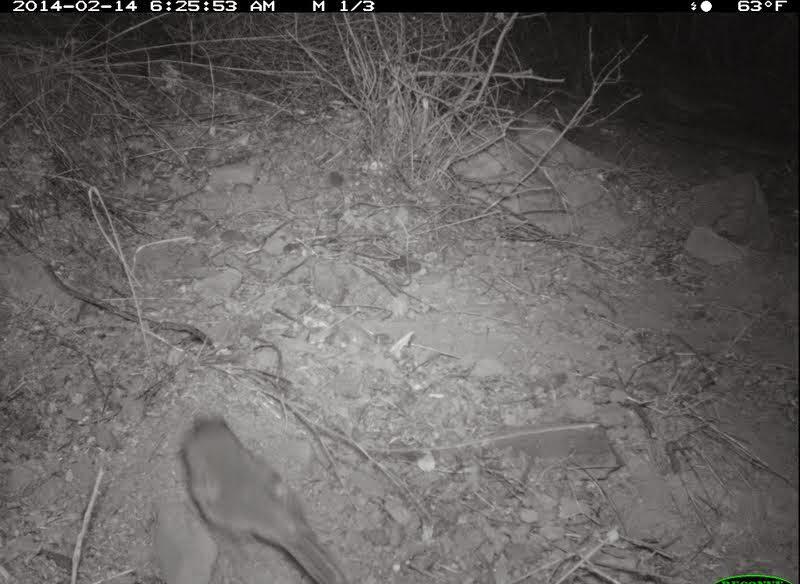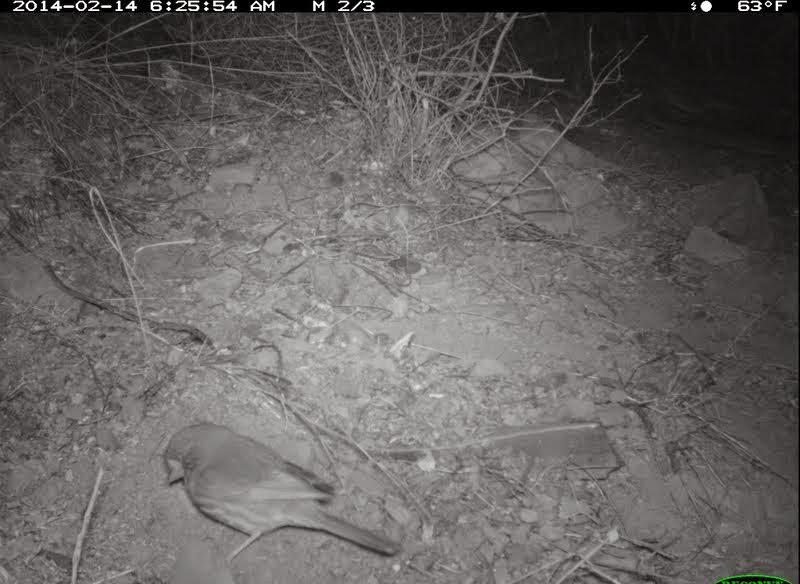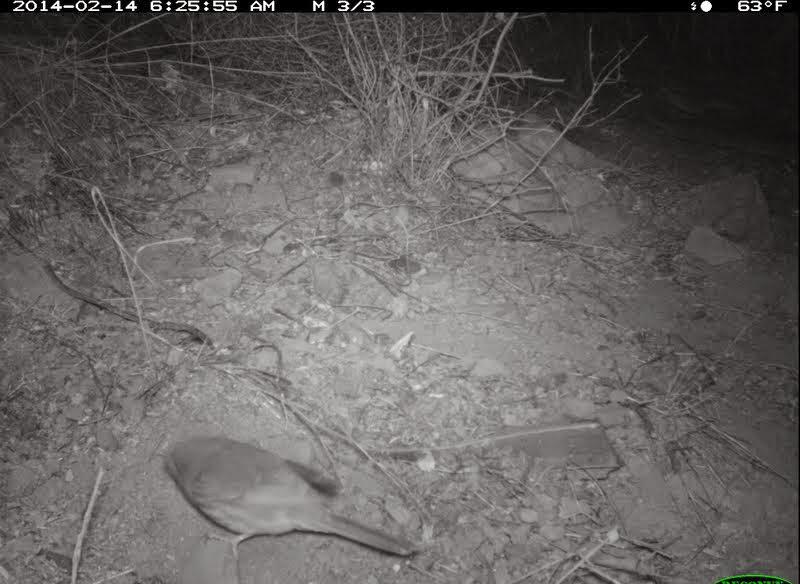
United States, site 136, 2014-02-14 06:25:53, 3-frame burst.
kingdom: Animalia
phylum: Chordata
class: Aves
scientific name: Aves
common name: bird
Bird (Aves).